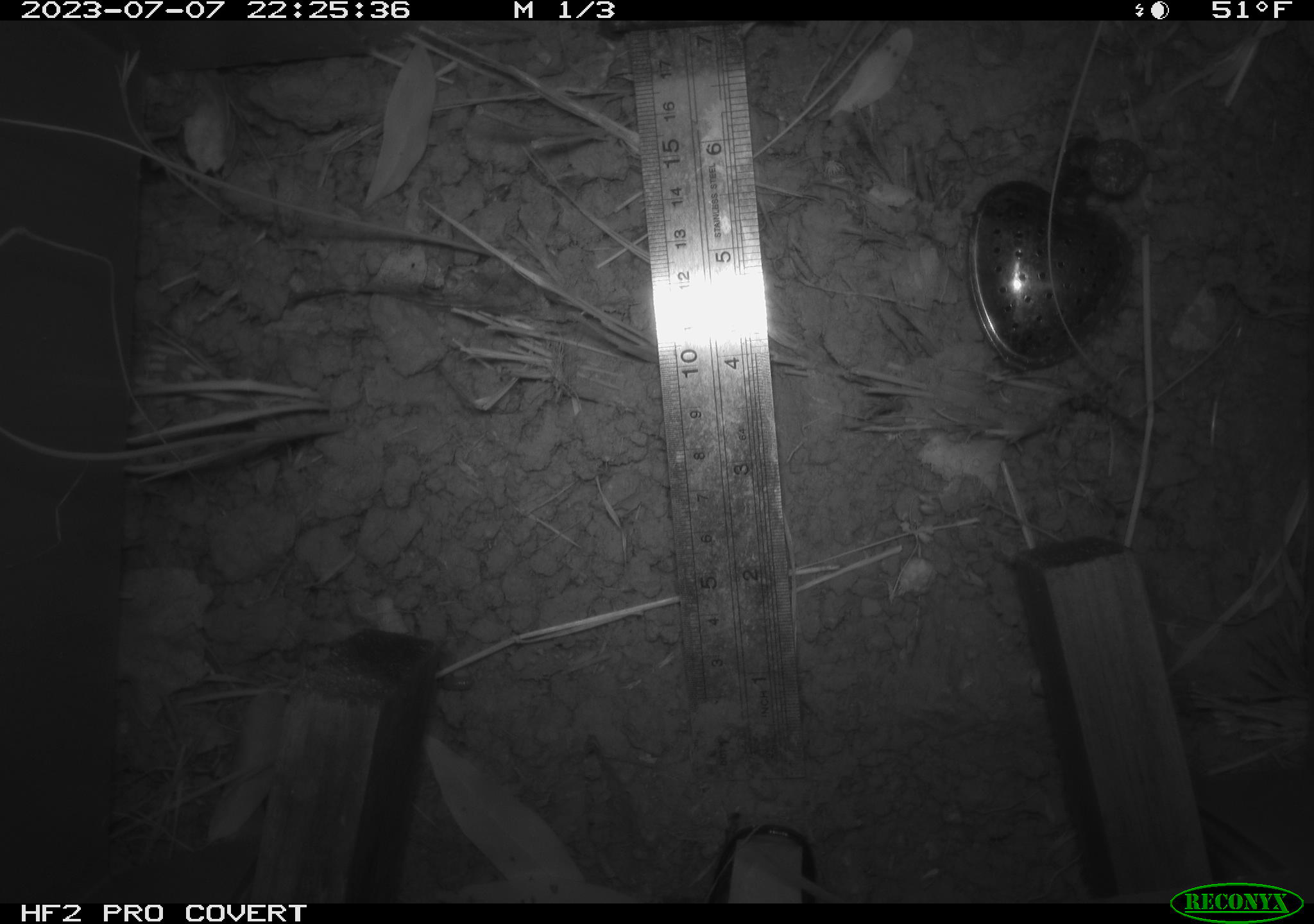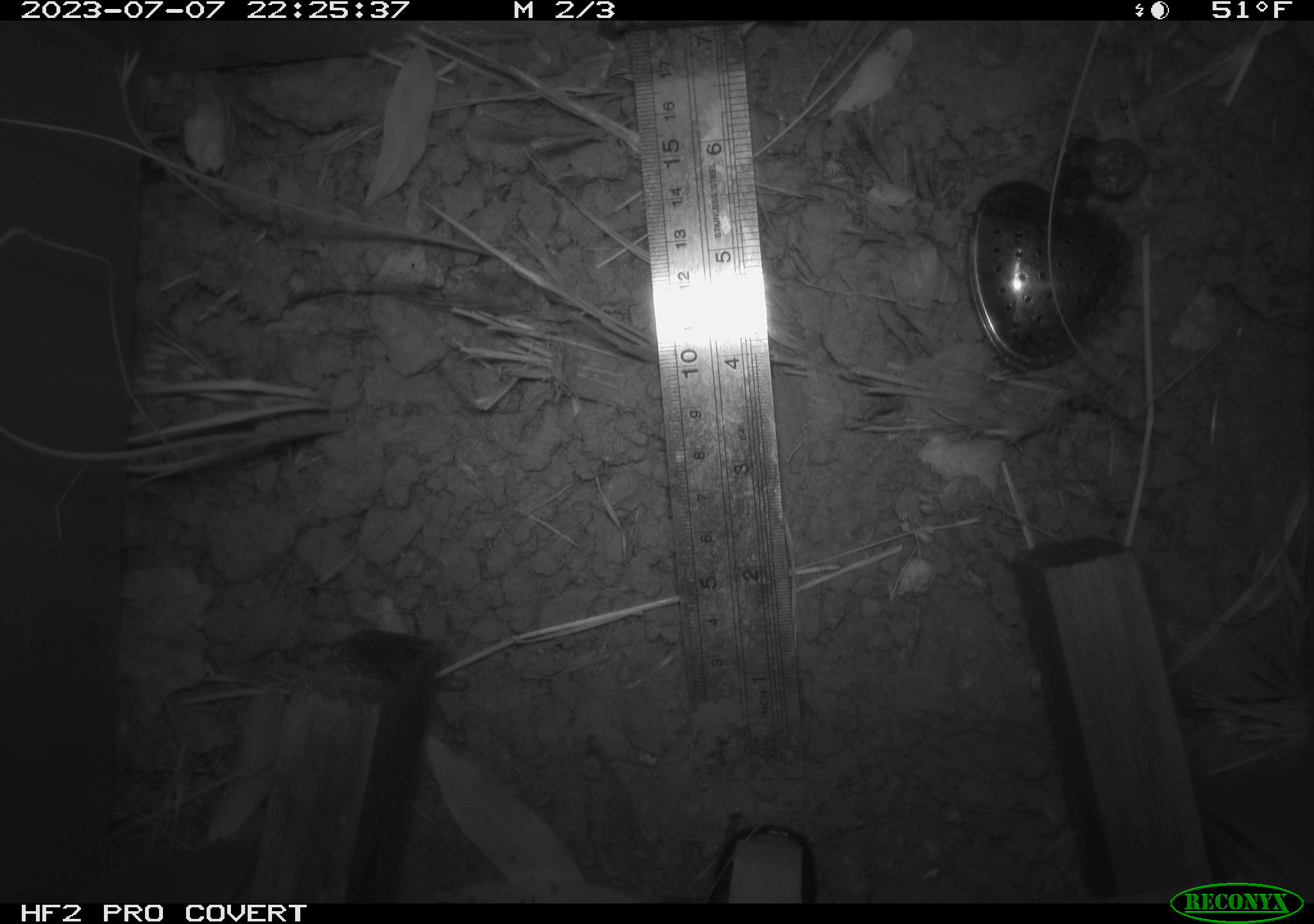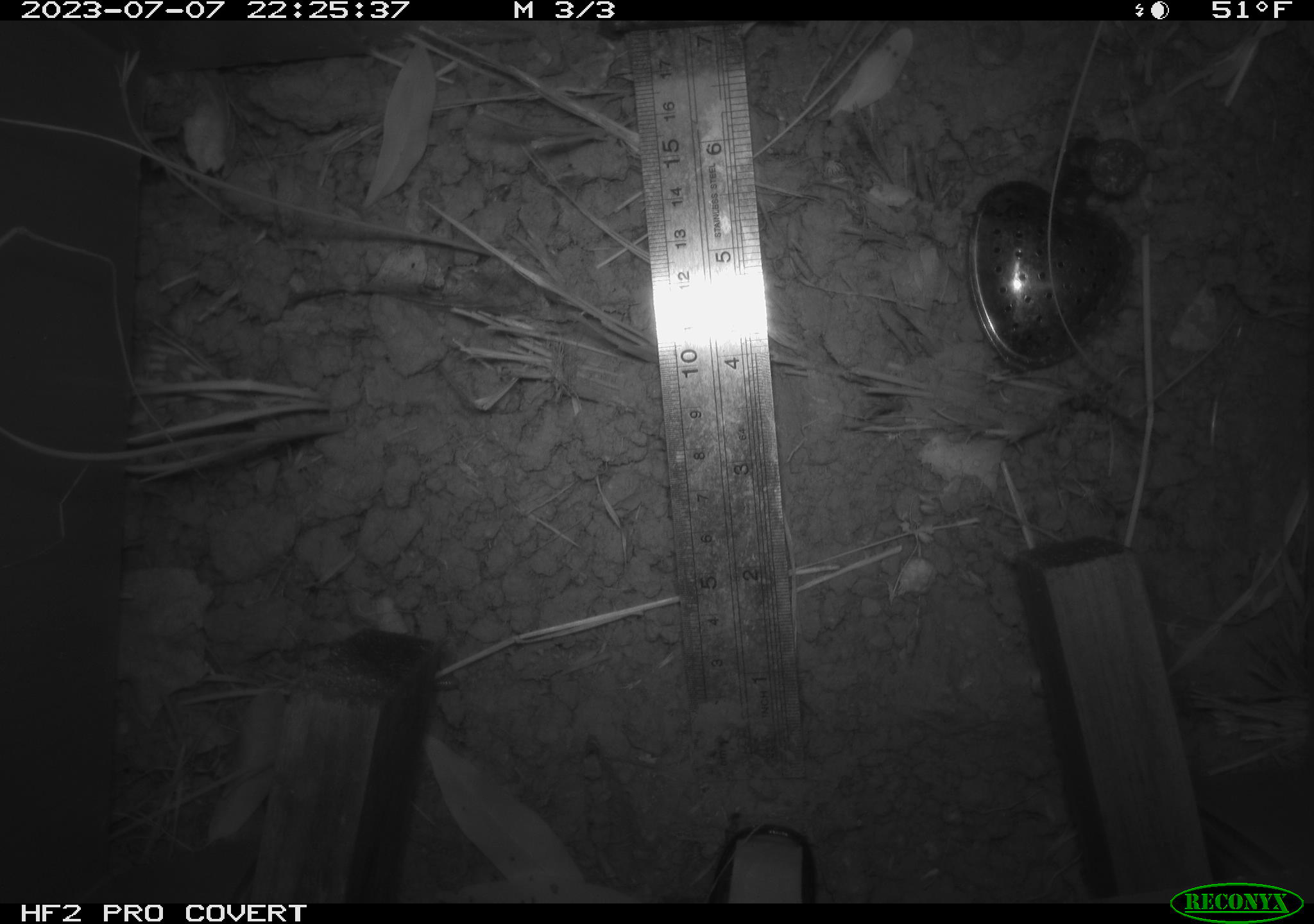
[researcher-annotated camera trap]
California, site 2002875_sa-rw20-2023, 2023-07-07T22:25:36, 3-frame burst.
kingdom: Animalia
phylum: Chordata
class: Mammalia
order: Rodentia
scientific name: Rodentia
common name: rodent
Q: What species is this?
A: Rodent (Rodentia).